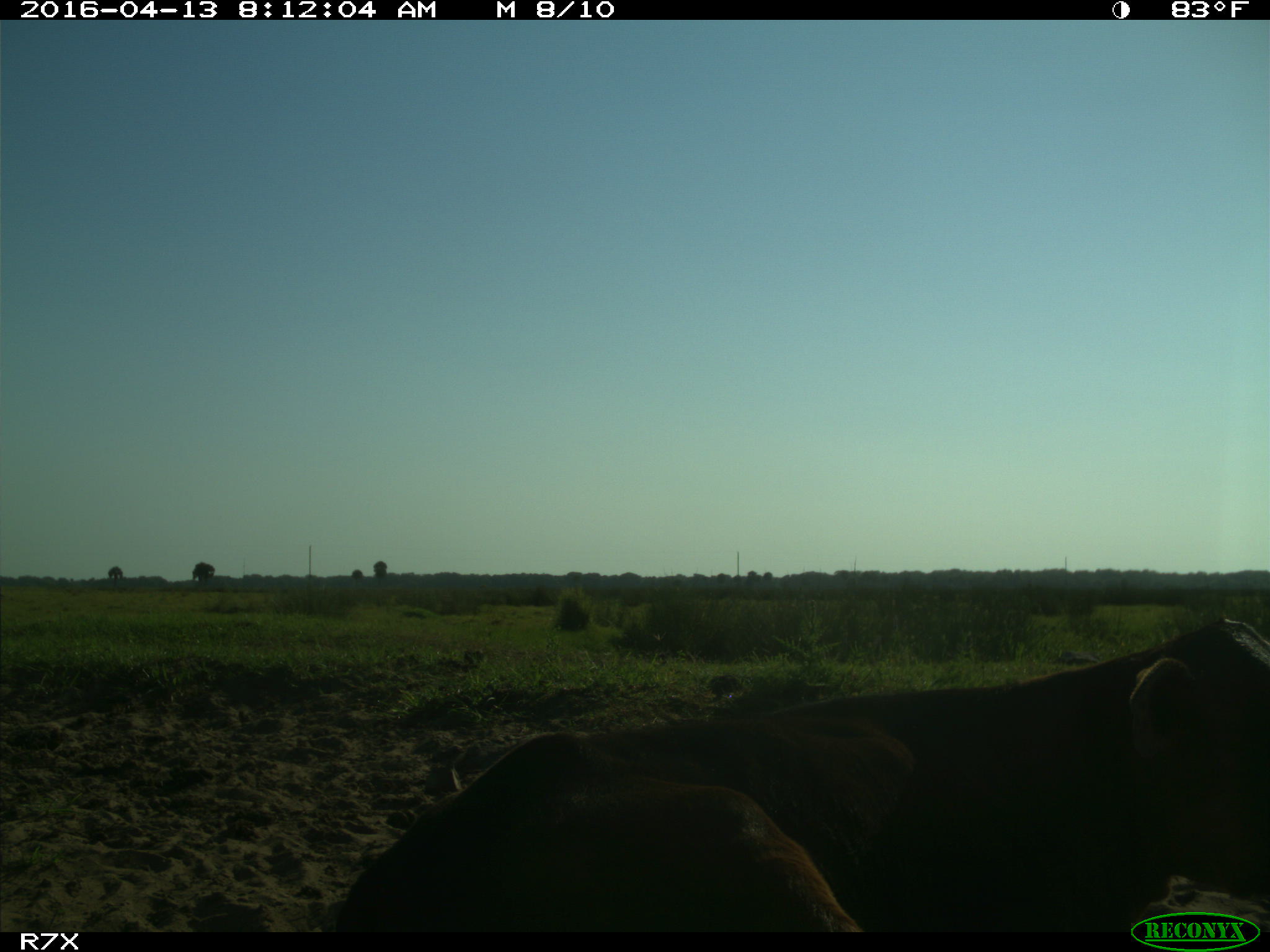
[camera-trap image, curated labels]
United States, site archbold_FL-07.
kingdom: Animalia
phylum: Chordata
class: Mammalia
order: Artiodactyla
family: Bovidae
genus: Bos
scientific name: Bos taurus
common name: domestic cow